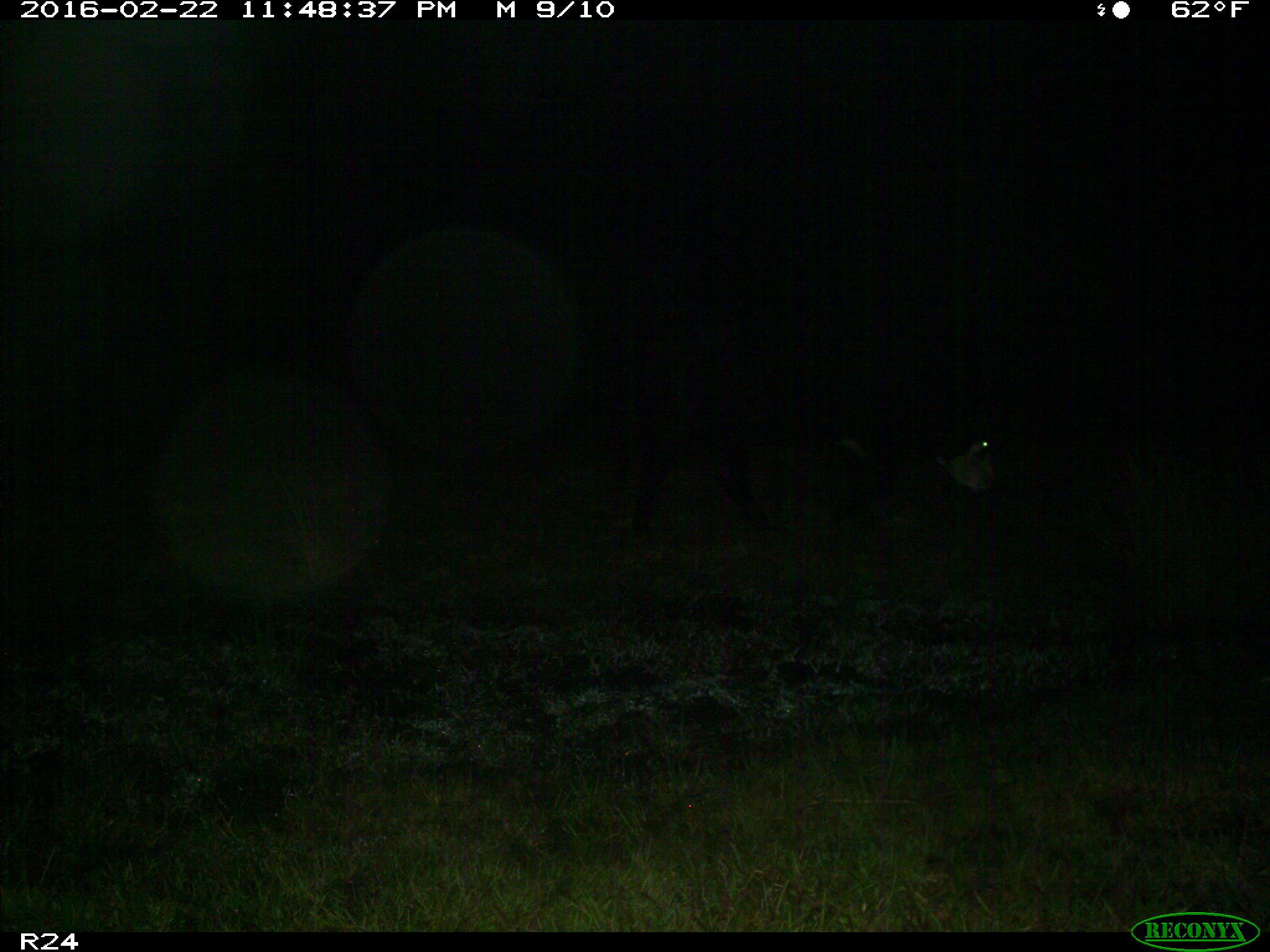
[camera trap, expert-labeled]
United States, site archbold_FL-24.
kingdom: Animalia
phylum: Chordata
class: Mammalia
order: Artiodactyla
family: Bovidae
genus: Bos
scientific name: Bos taurus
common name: domestic cow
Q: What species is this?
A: Bos taurus (domestic cow).